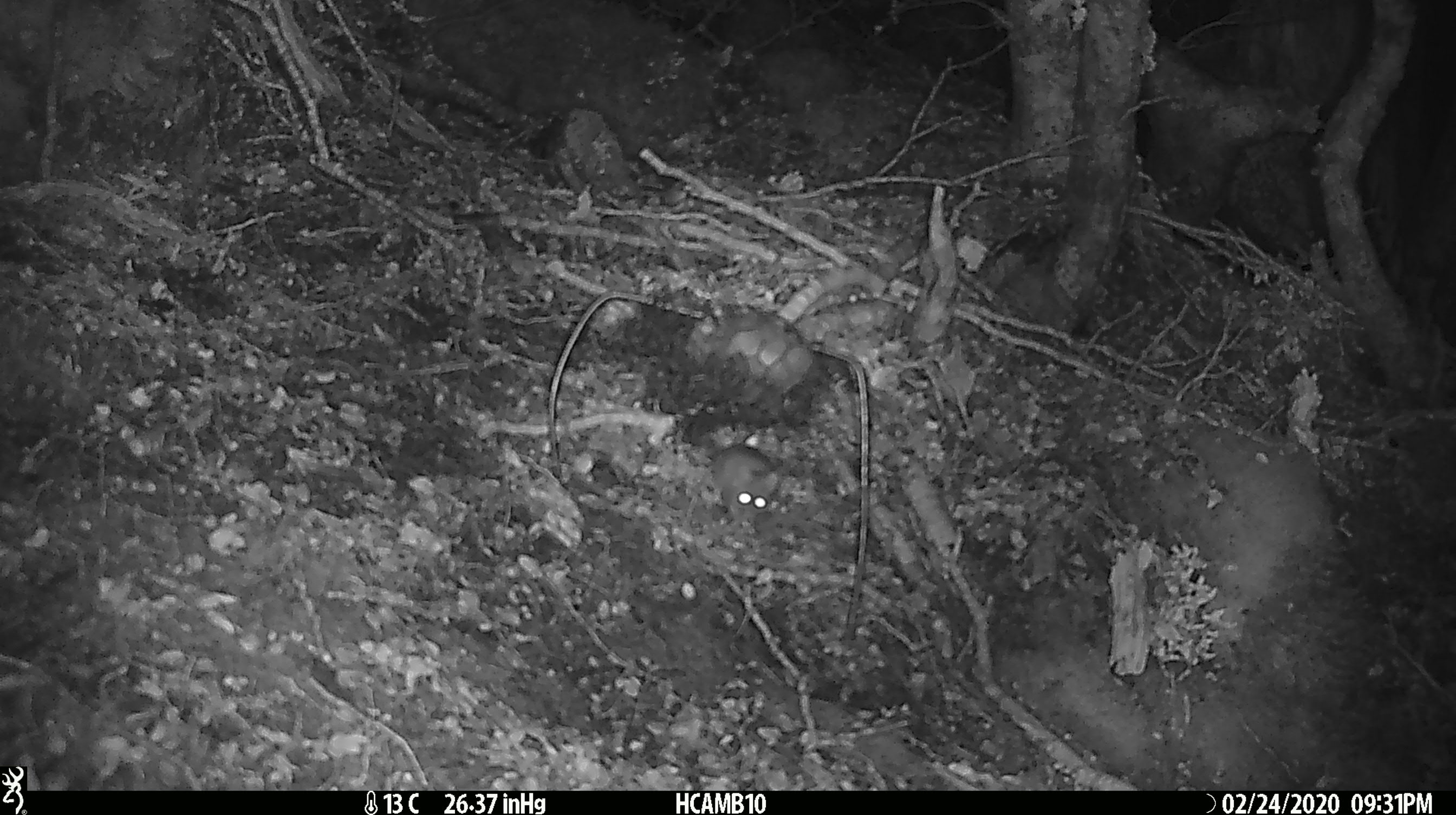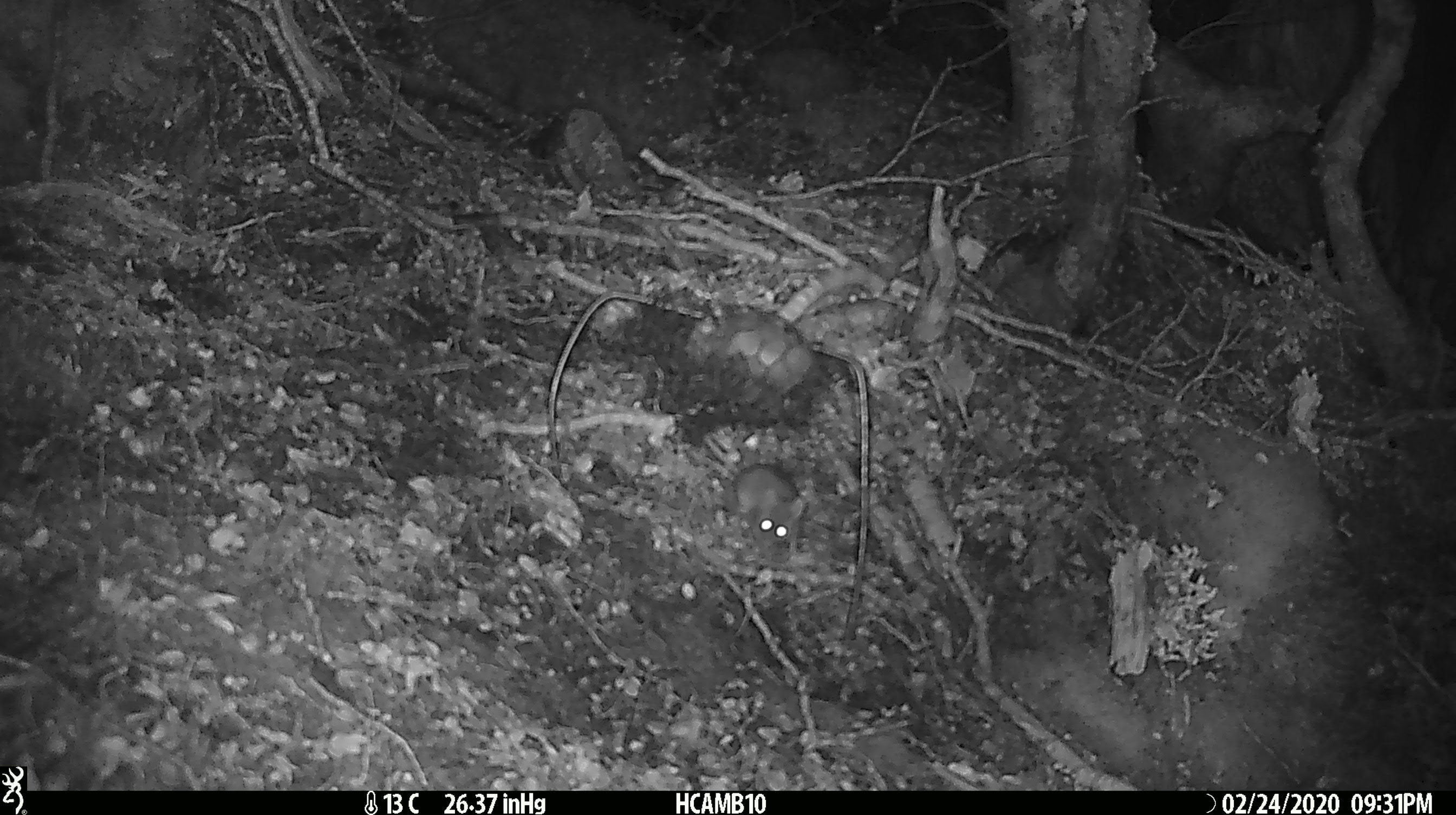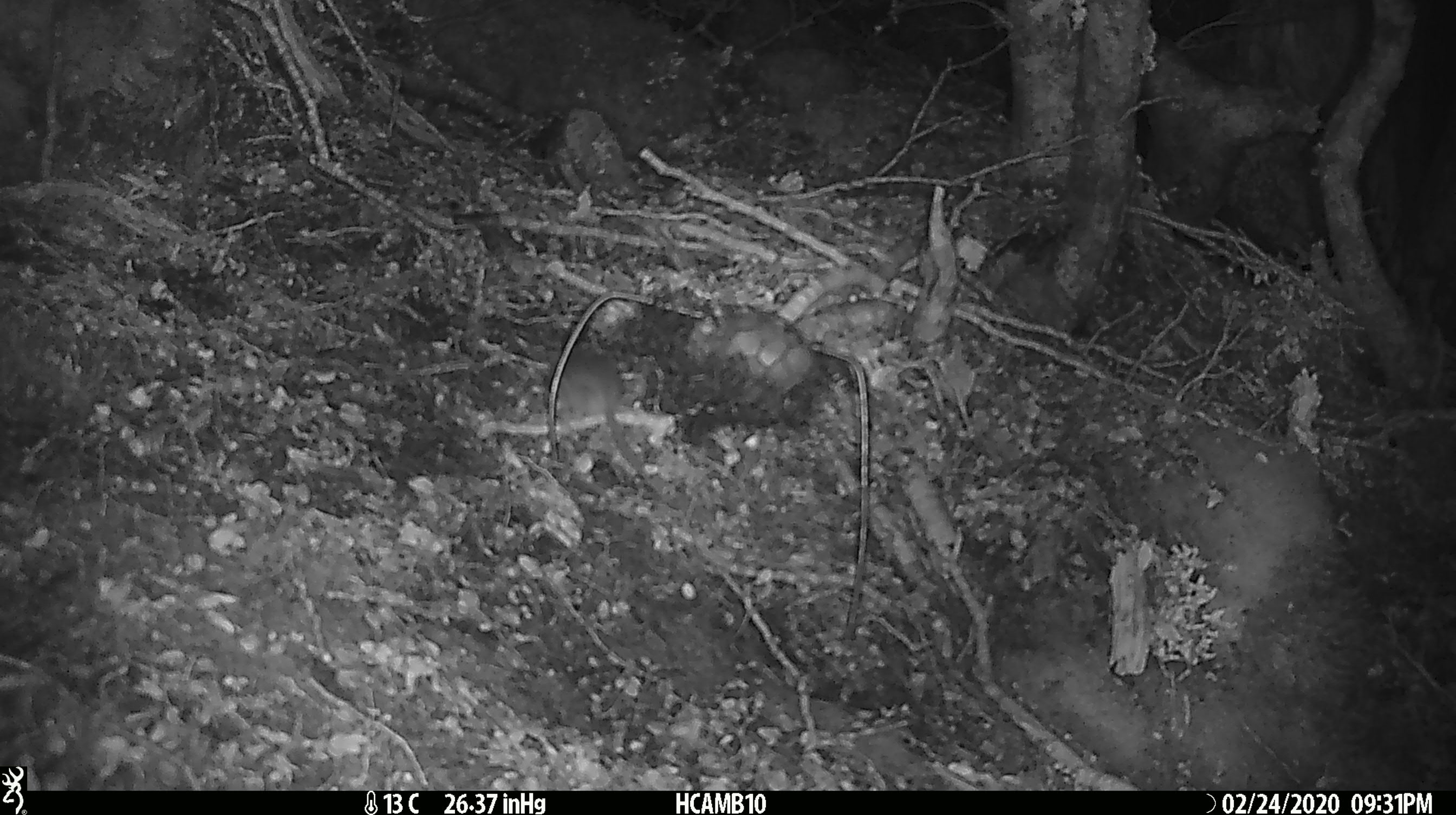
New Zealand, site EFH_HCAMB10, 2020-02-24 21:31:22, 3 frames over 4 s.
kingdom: Animalia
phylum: Chordata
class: Mammalia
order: Rodentia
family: Muridae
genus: Mus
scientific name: Mus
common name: mouse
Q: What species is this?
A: Mouse (Mus).